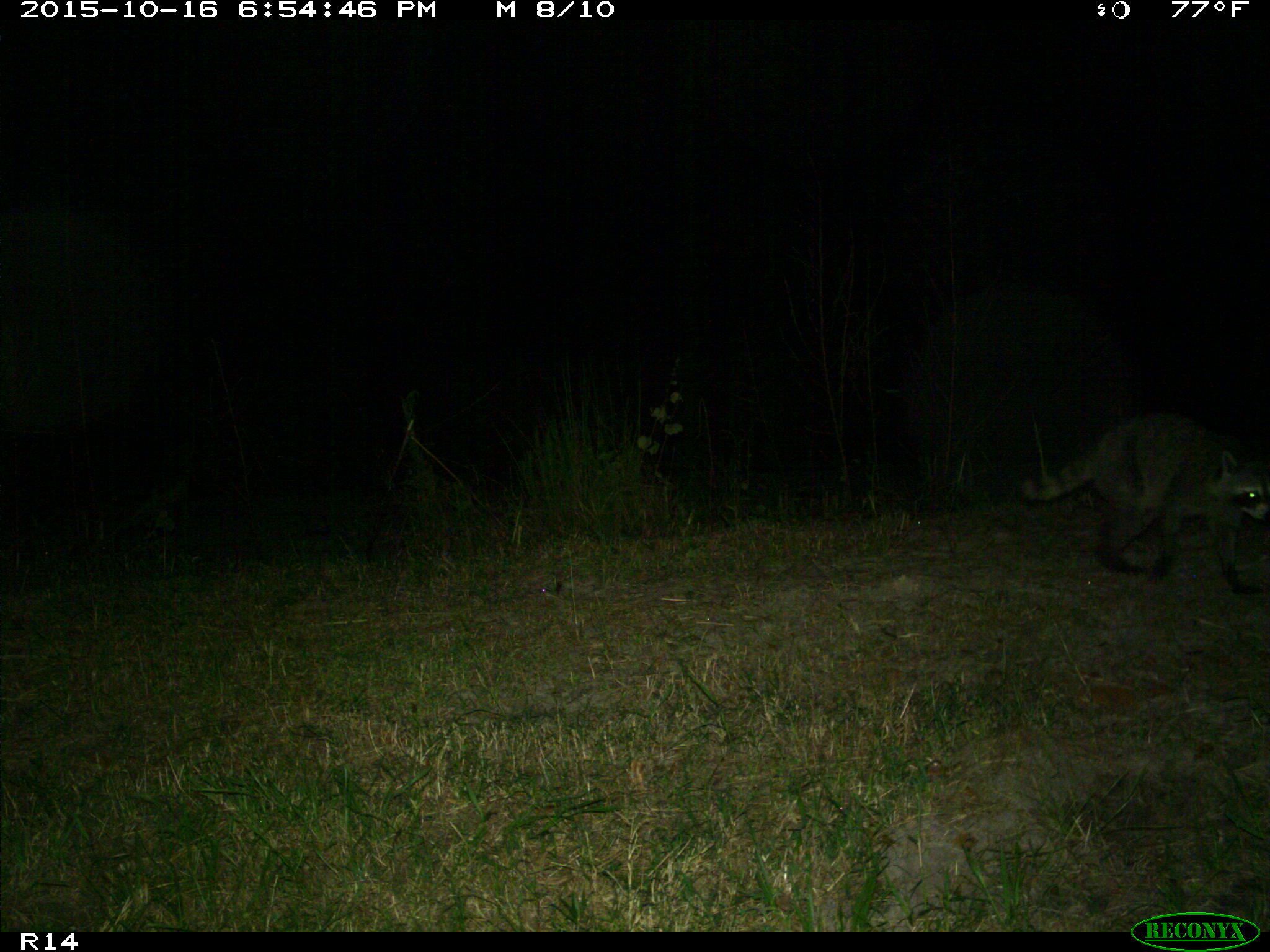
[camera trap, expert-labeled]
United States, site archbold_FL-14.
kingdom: Animalia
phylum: Chordata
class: Mammalia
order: Carnivora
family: Procyonidae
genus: Procyon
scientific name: Procyon lotor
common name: common raccoon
Procyon lotor (common raccoon).